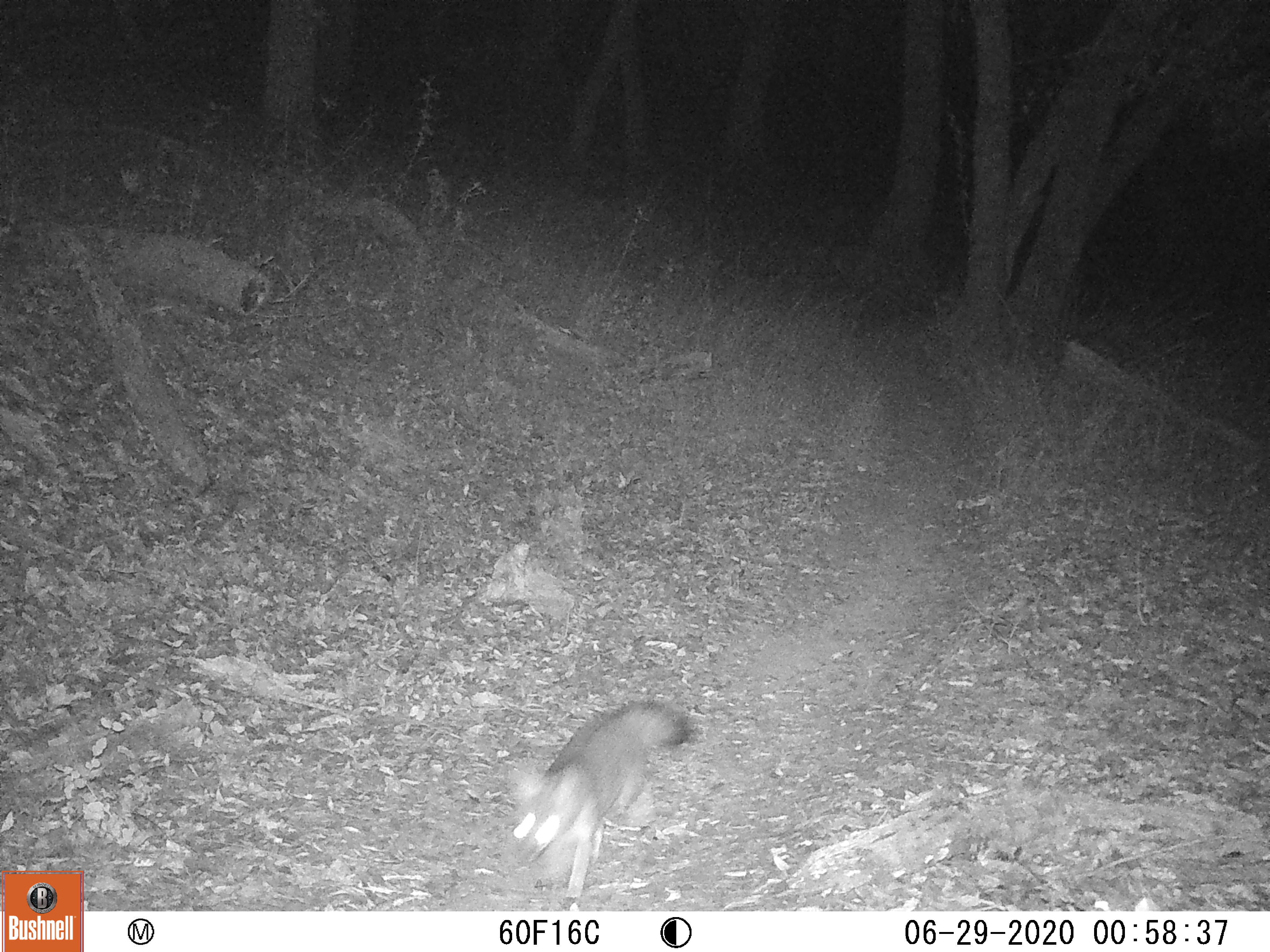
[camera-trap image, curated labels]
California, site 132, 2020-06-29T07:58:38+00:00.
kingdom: Animalia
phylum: Chordata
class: Mammalia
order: Carnivora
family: Canidae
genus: Urocyon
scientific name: Urocyon cinereoargenteus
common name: gray fox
Gray fox (Urocyon cinereoargenteus).